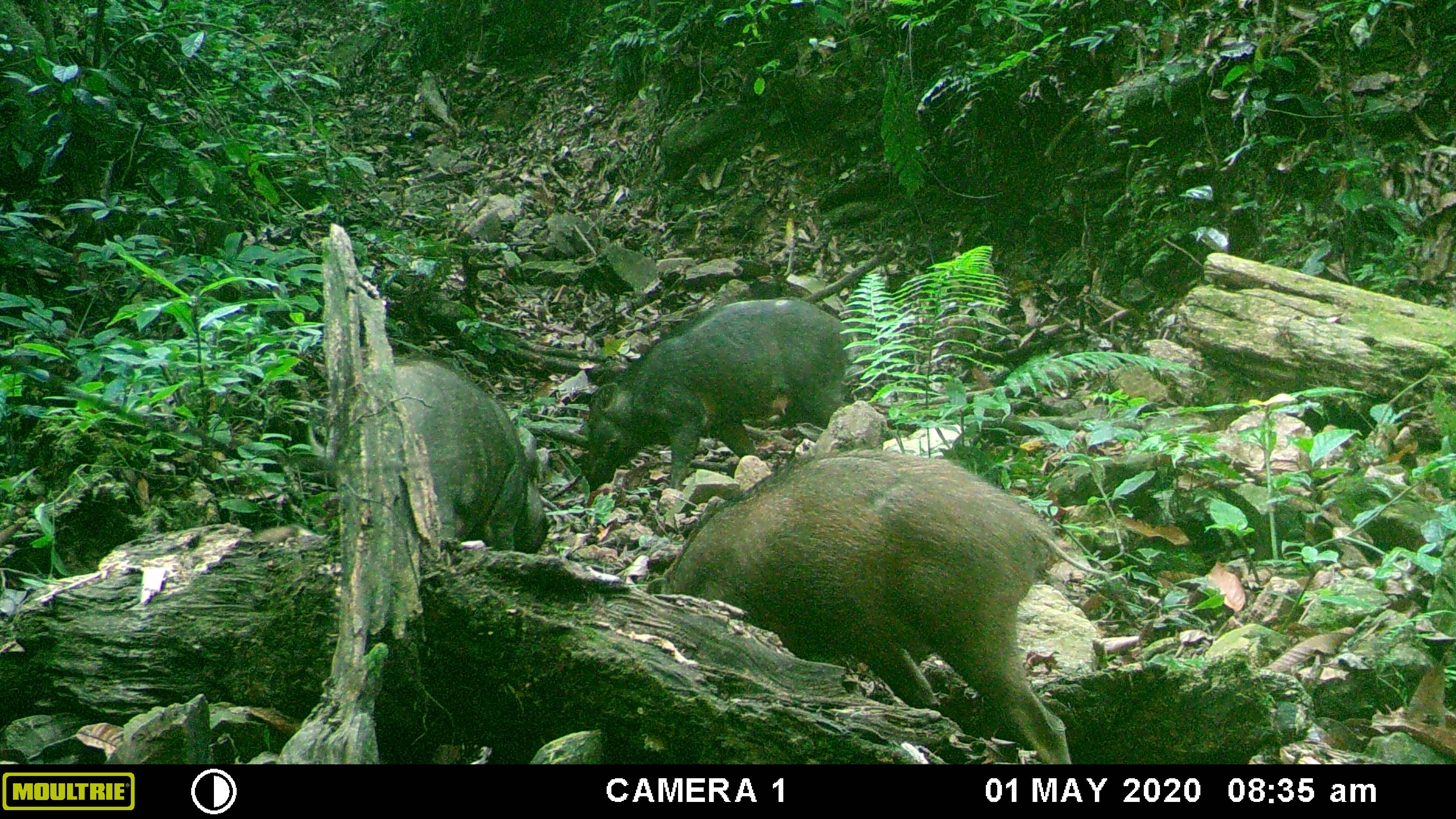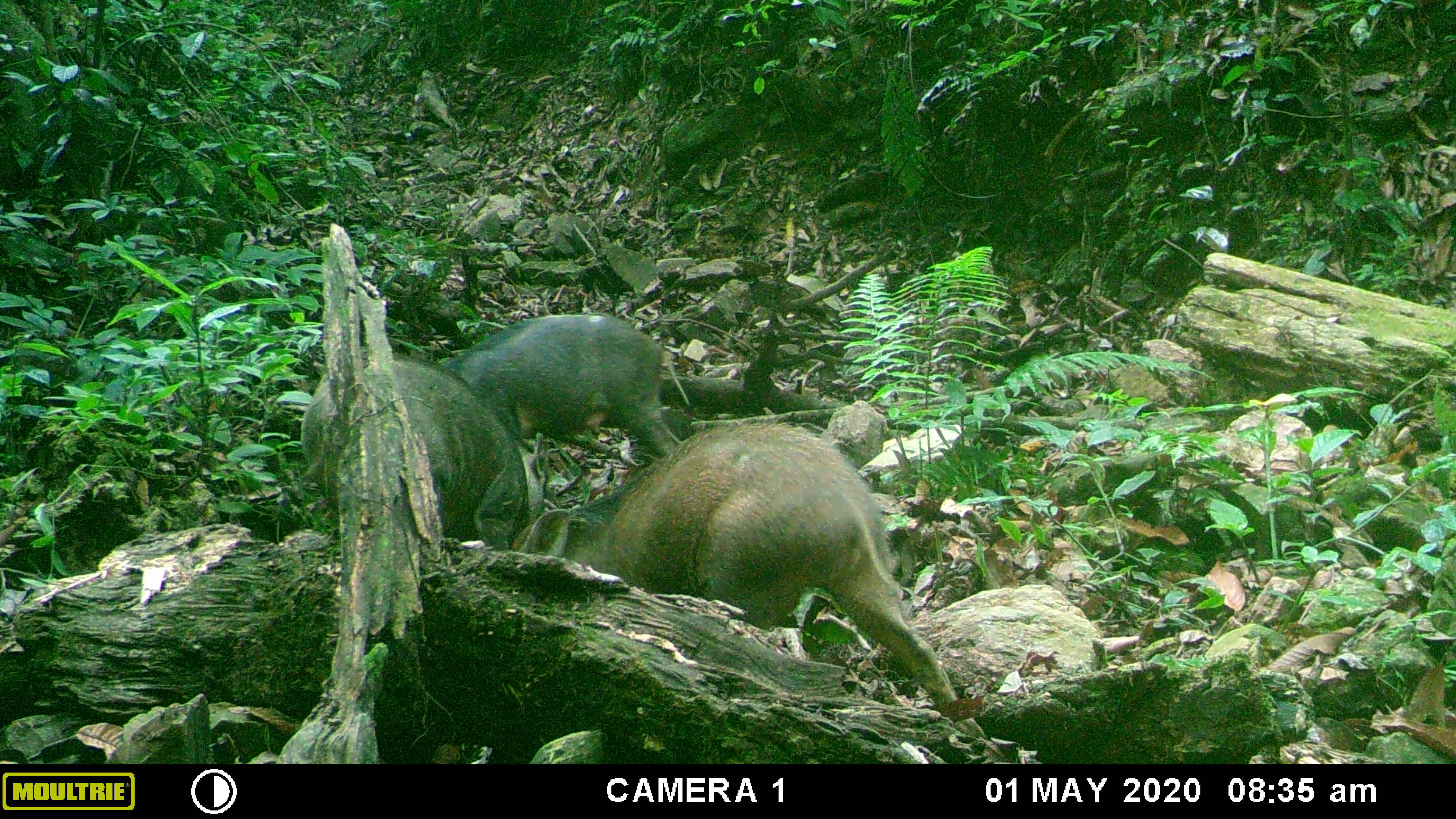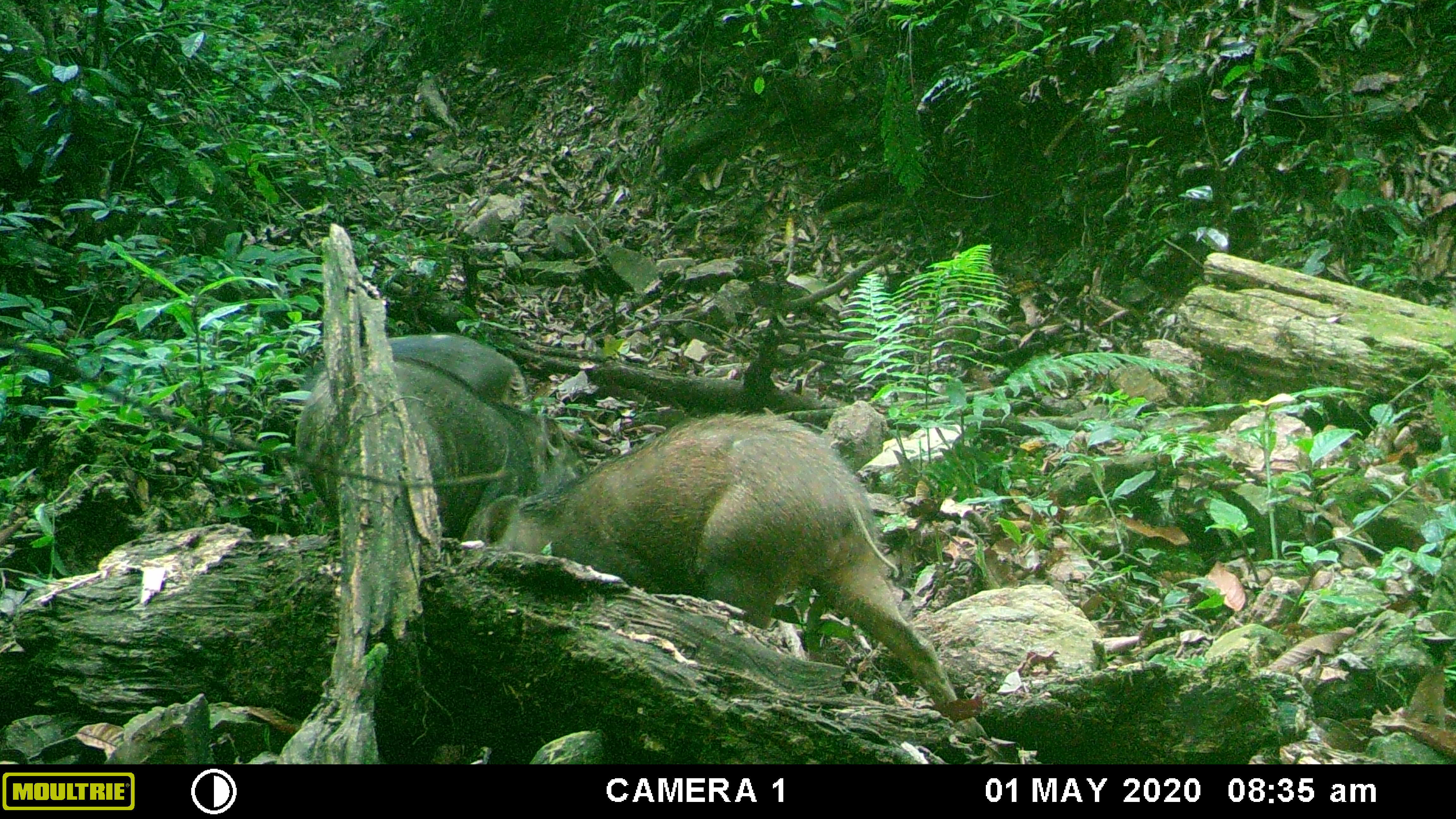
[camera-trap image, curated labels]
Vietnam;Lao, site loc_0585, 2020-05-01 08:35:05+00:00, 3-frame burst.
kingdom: Animalia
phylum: Chordata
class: Mammalia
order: Artiodactyla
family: Suidae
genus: Sus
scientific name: Sus scrofa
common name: eurasian wild pig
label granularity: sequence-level